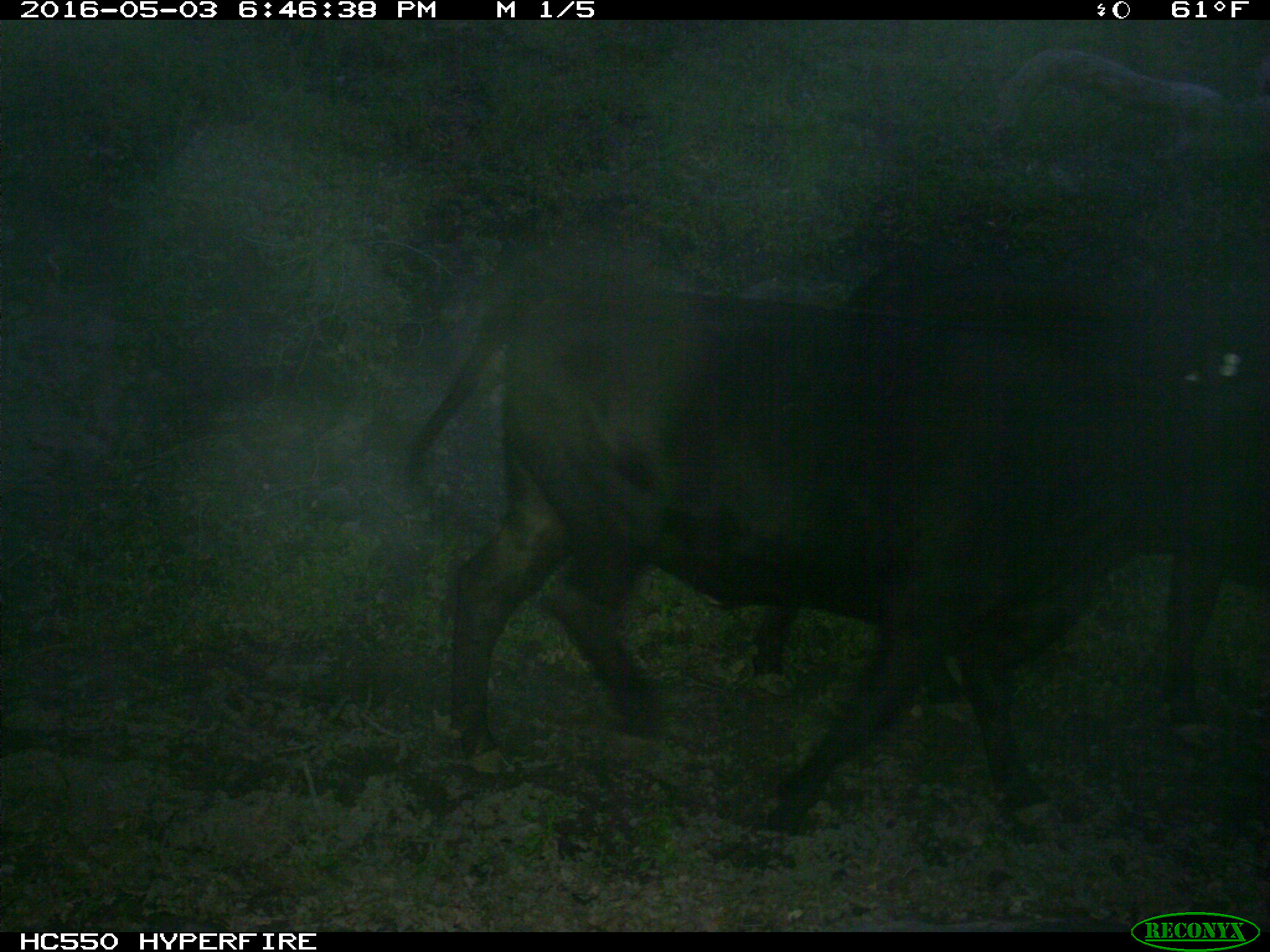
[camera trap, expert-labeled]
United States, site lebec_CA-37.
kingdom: Animalia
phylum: Chordata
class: Mammalia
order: Artiodactyla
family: Bovidae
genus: Bos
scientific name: Bos taurus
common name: domestic cow